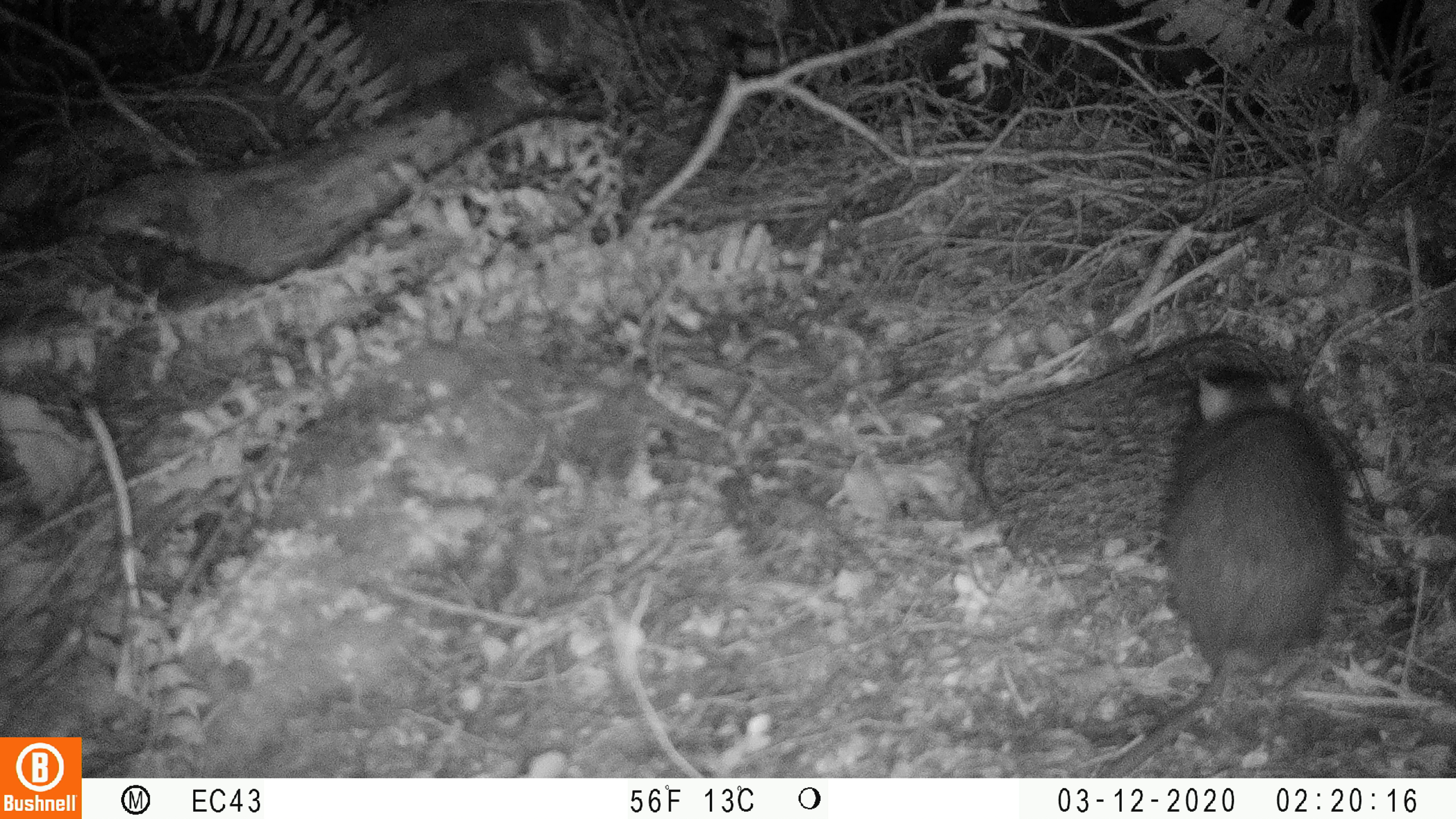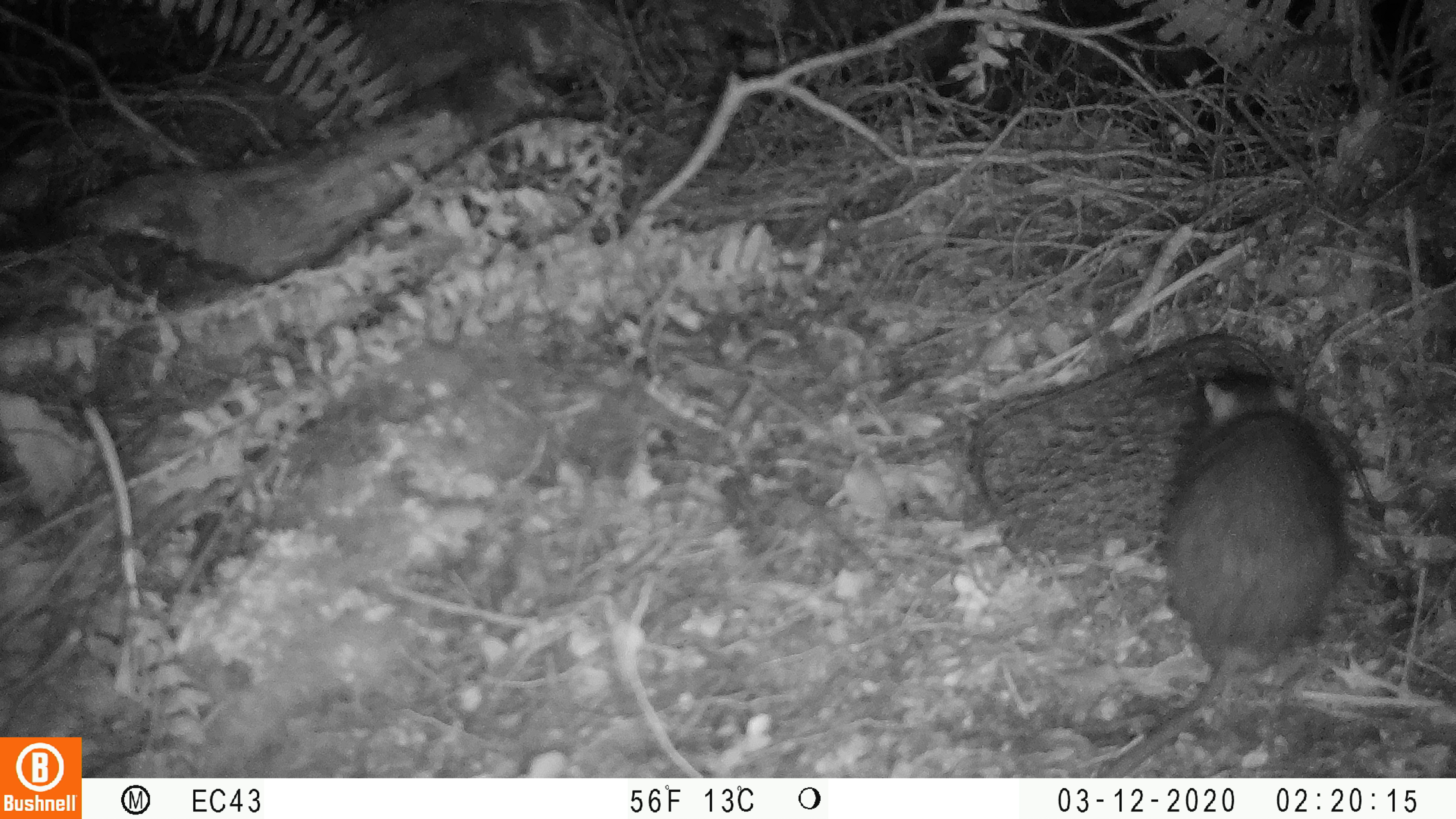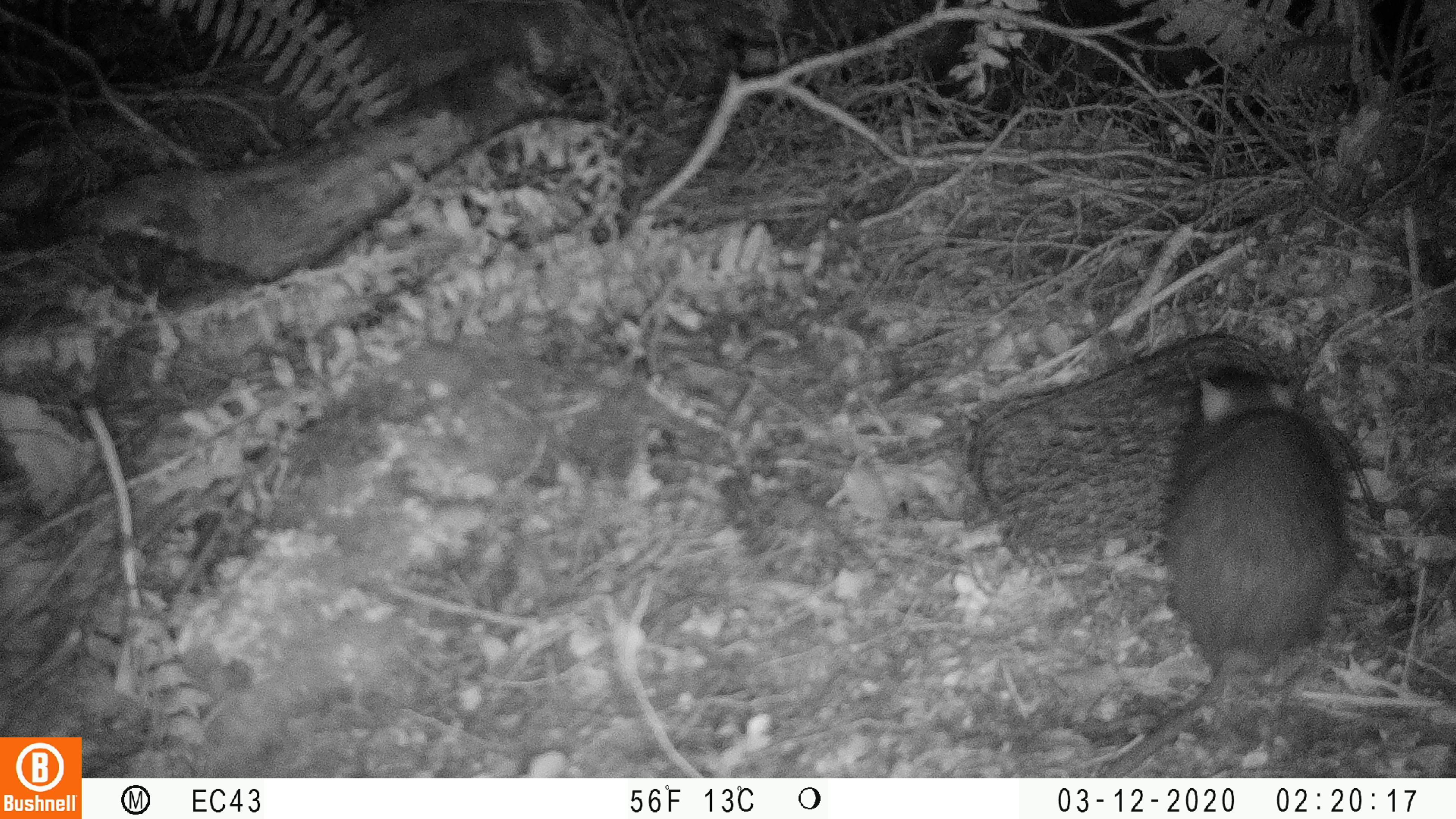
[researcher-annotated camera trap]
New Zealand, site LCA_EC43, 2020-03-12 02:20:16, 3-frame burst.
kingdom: Animalia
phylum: Chordata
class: Mammalia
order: Rodentia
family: Muridae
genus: Rattus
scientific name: Rattus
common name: rat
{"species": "rat (Rattus)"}